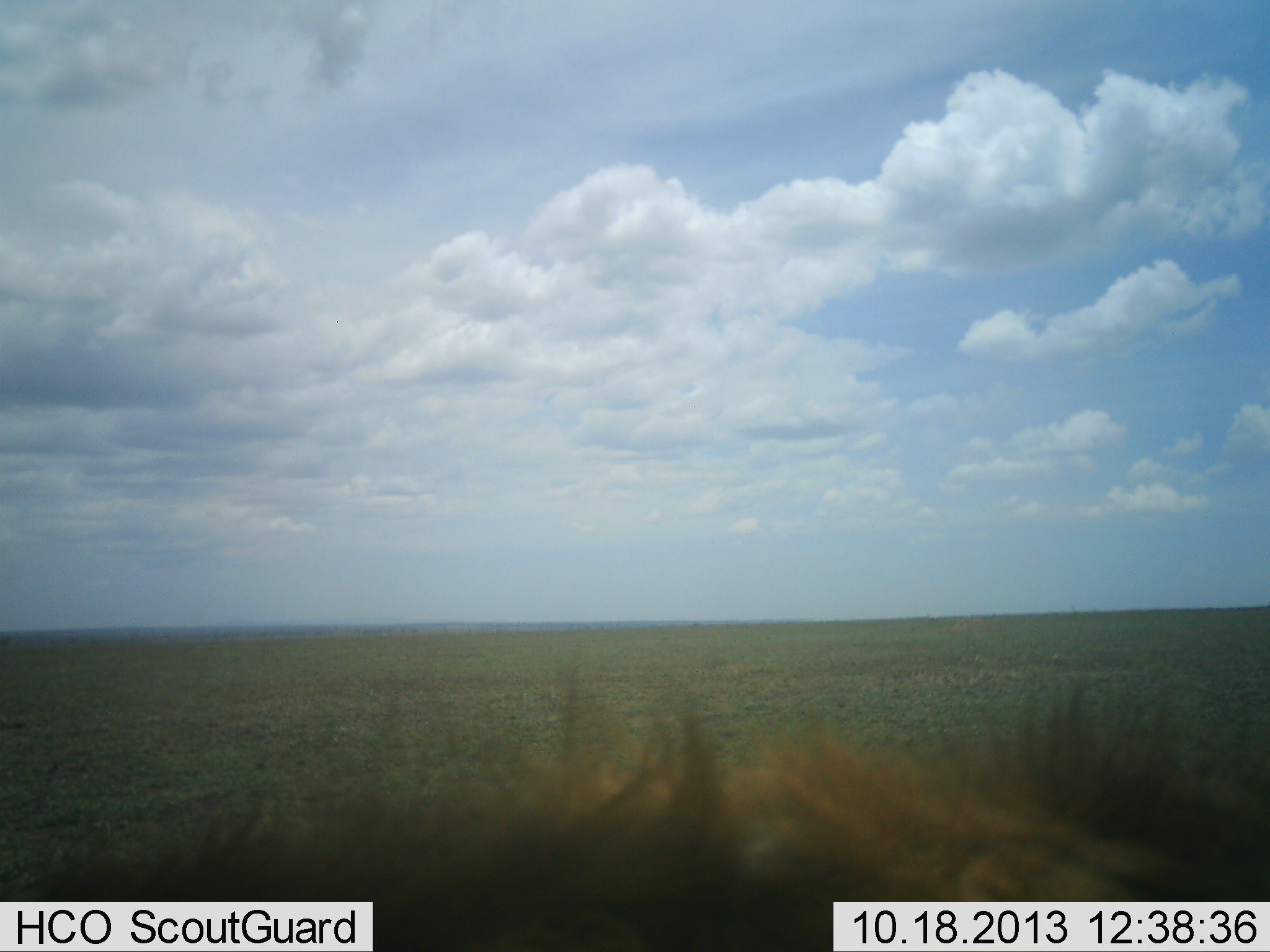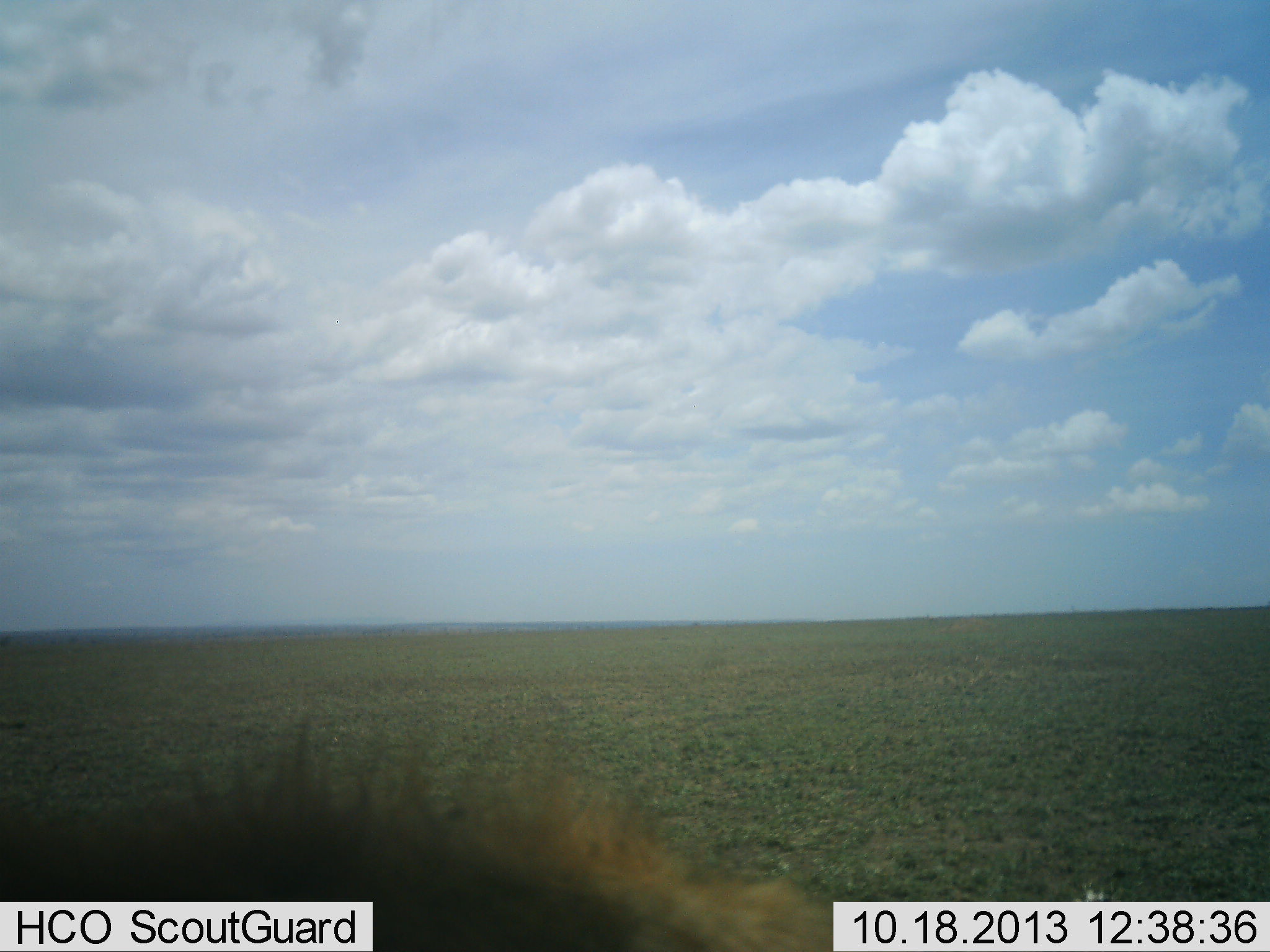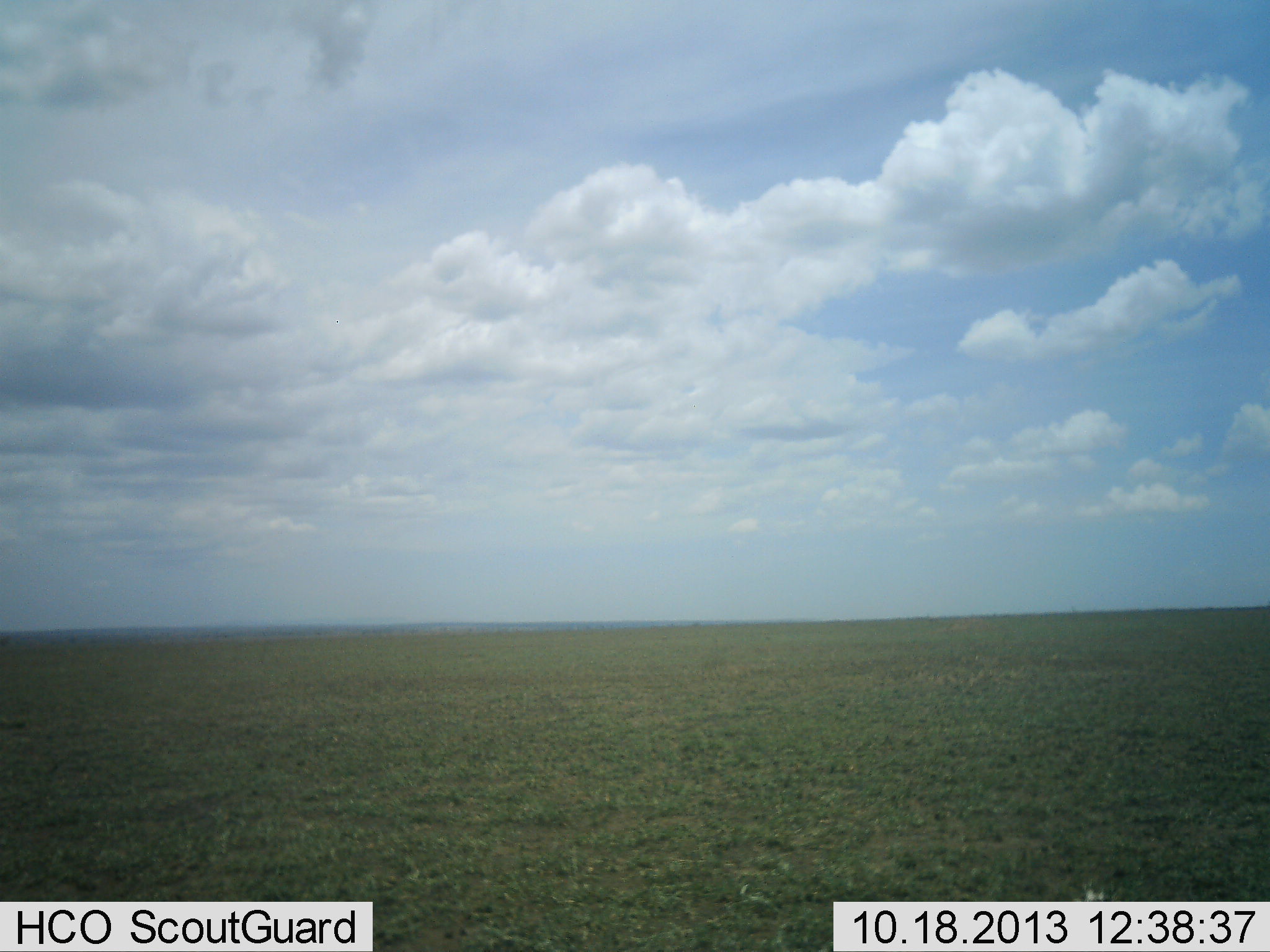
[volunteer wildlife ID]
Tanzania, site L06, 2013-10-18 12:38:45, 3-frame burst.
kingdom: Animalia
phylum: Chordata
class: Mammalia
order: Carnivora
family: Felidae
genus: Panthera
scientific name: Panthera leo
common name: lion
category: lionmale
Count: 1.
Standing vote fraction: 10%.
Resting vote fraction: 20%.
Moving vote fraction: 70%.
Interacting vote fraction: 0%.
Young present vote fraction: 0%.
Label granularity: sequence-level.